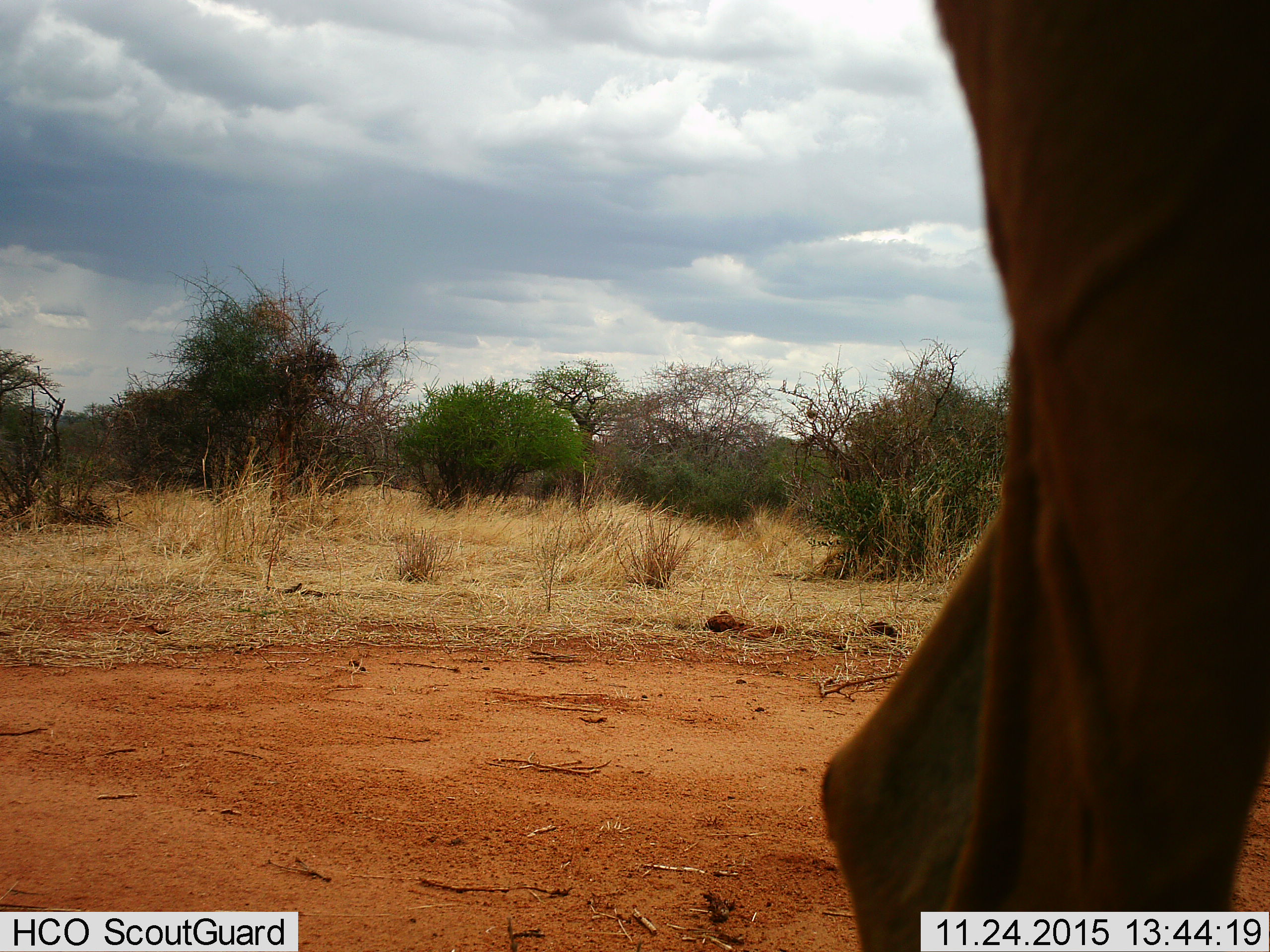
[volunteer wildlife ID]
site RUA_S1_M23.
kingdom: Animalia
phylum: Chordata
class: Mammalia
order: Artiodactyla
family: Bovidae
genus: Aepyceros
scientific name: Aepyceros melampus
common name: impala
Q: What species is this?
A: Impala (Aepyceros melampus).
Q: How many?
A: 1.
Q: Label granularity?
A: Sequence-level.